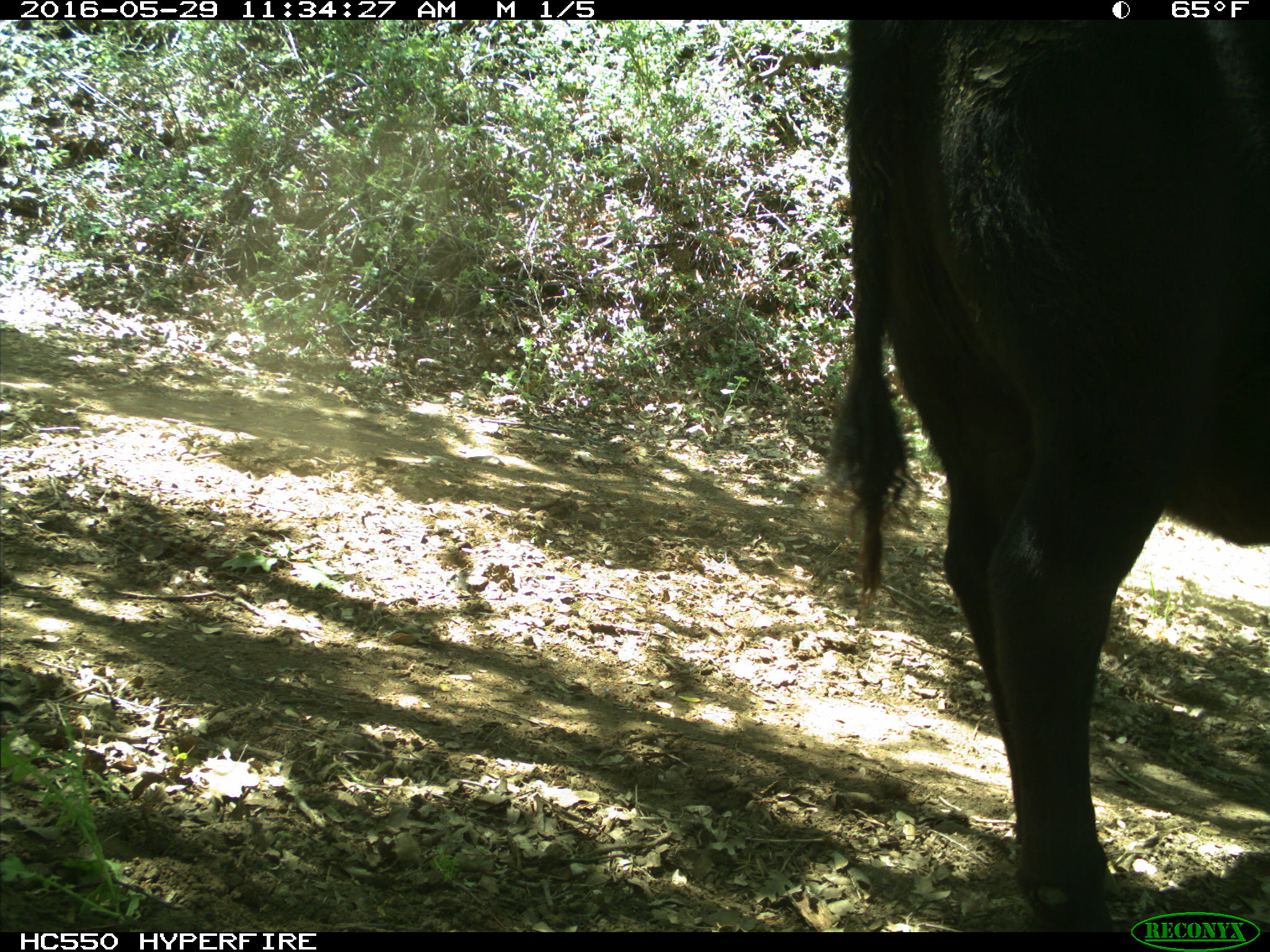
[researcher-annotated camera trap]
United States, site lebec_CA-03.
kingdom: Animalia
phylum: Chordata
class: Mammalia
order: Artiodactyla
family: Bovidae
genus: Bos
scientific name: Bos taurus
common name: domestic cow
Bos taurus (domestic cow).